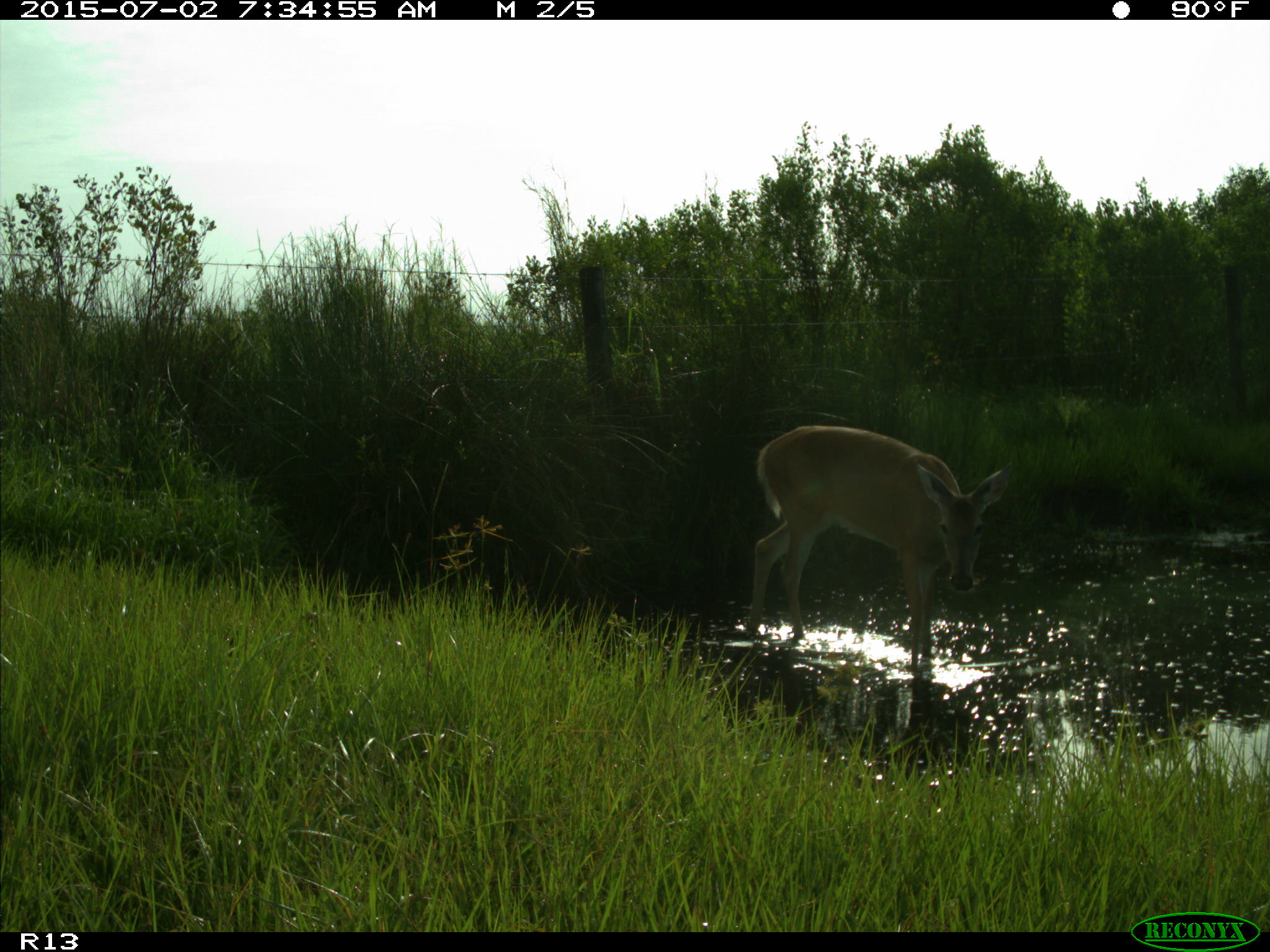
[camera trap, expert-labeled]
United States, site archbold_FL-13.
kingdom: Animalia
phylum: Chordata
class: Mammalia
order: Artiodactyla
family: Cervidae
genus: Odocoileus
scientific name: Odocoileus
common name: deer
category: unidentified deer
Unidentified deer (deer) (Odocoileus).